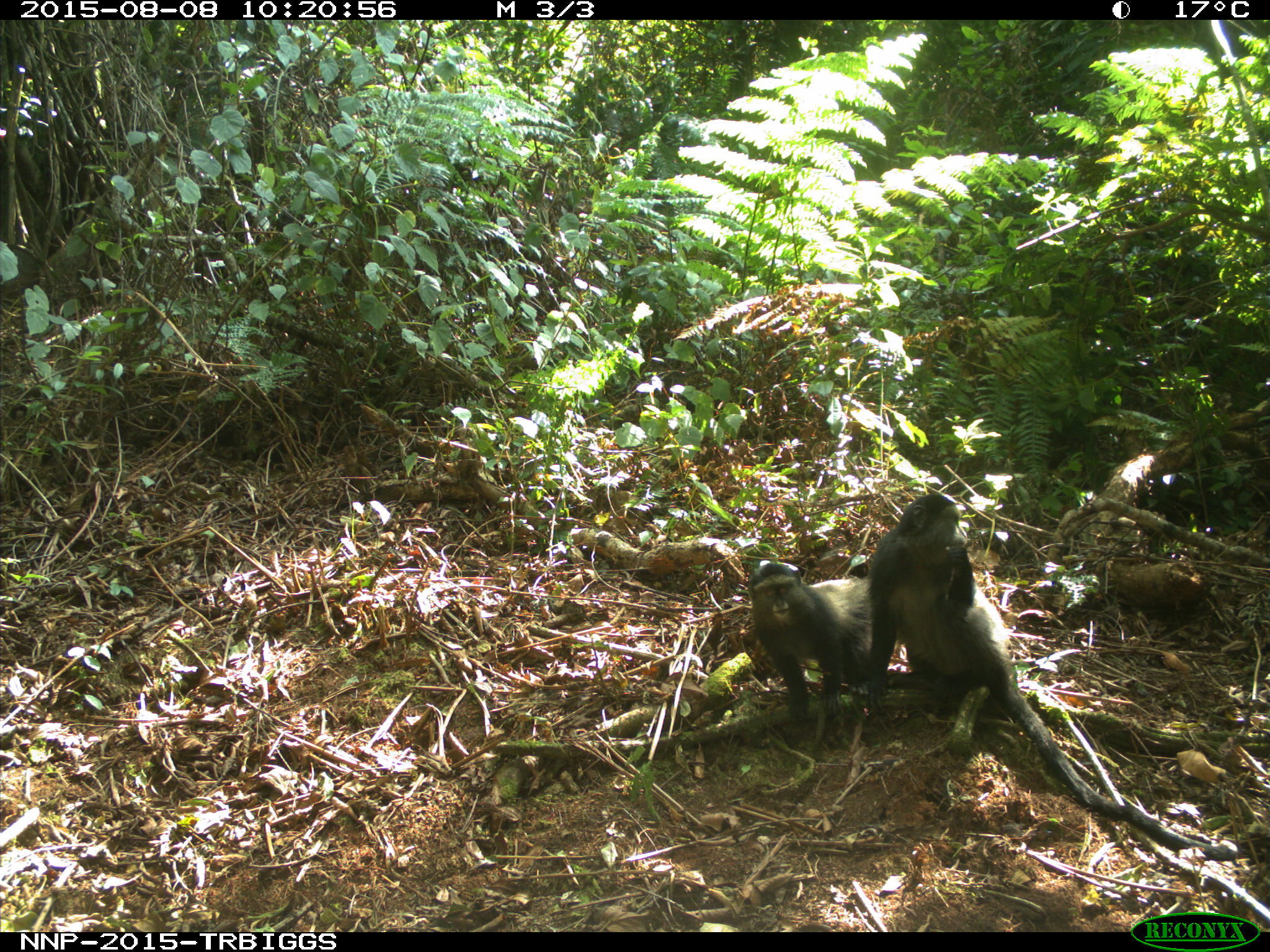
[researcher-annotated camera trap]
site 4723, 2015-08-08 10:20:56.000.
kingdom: Animalia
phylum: Chordata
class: Mammalia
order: Primates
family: Cercopithecidae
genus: Cercopithecus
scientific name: Cercopithecus mitis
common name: blue monkey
Cercopithecus mitis (blue monkey), count 2.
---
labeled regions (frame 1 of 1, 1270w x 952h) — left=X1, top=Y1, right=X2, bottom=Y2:
cercopithecus mitis: left=866, top=492, right=1239, bottom=858; left=745, top=560, right=1058, bottom=722